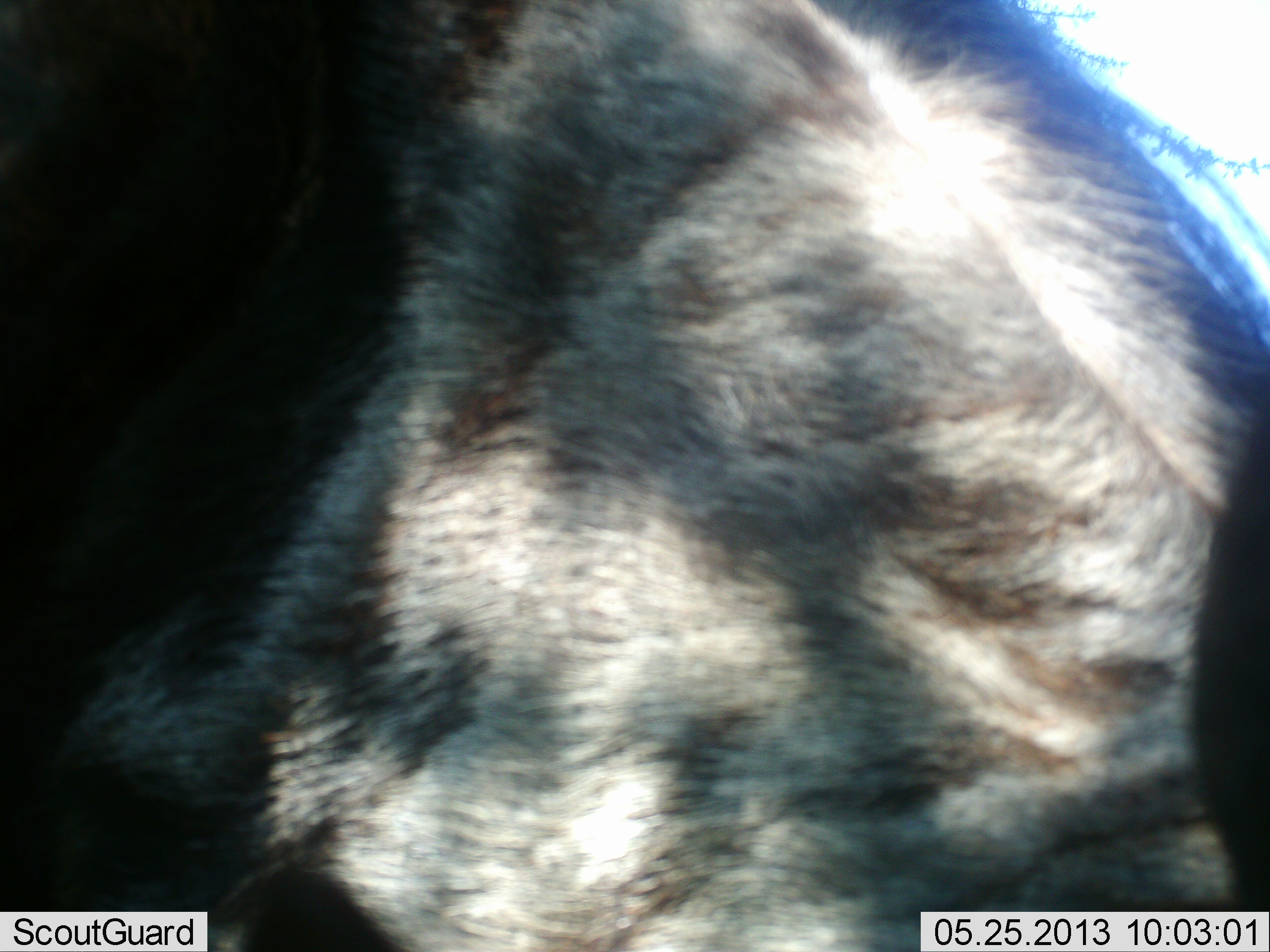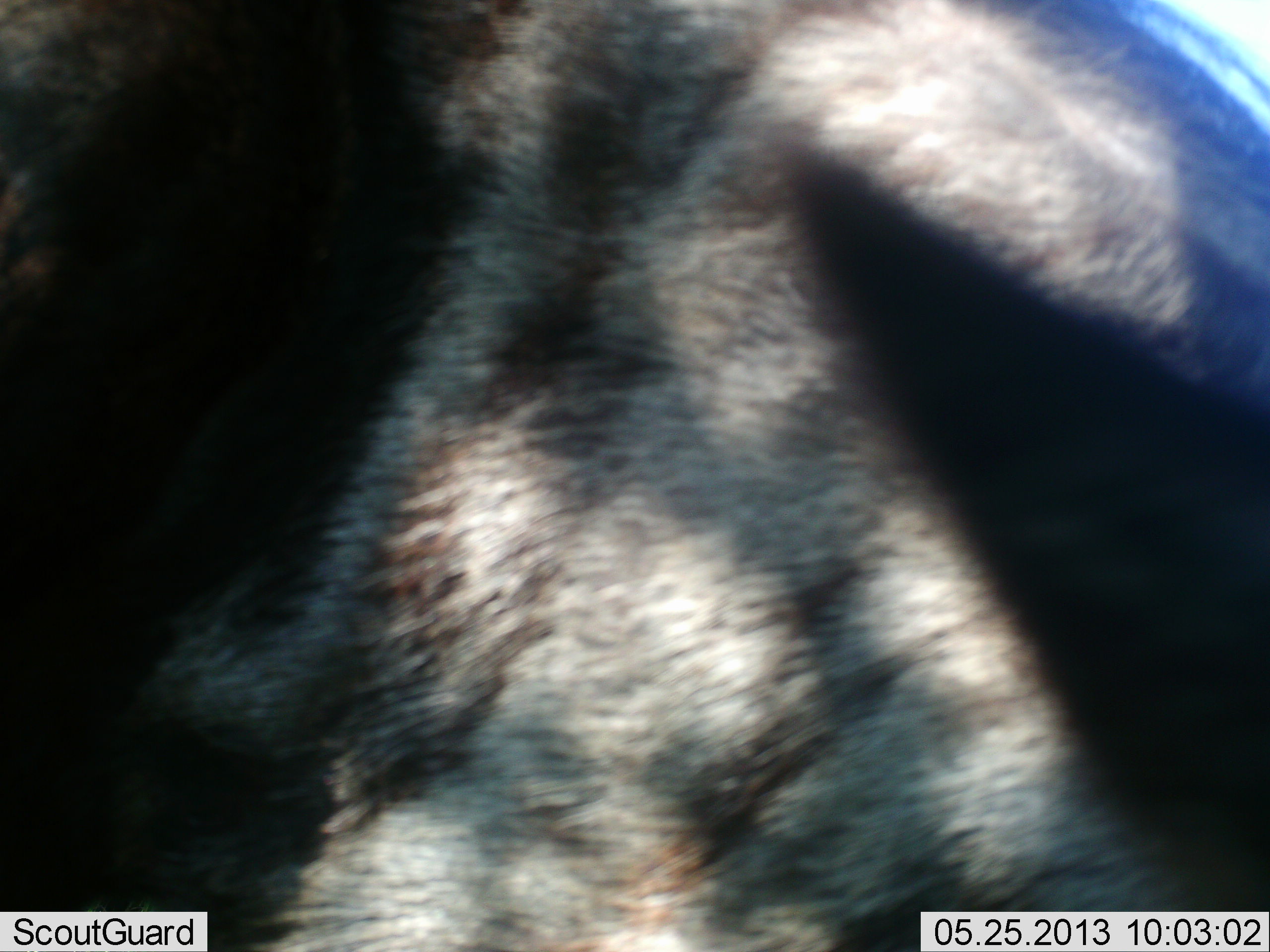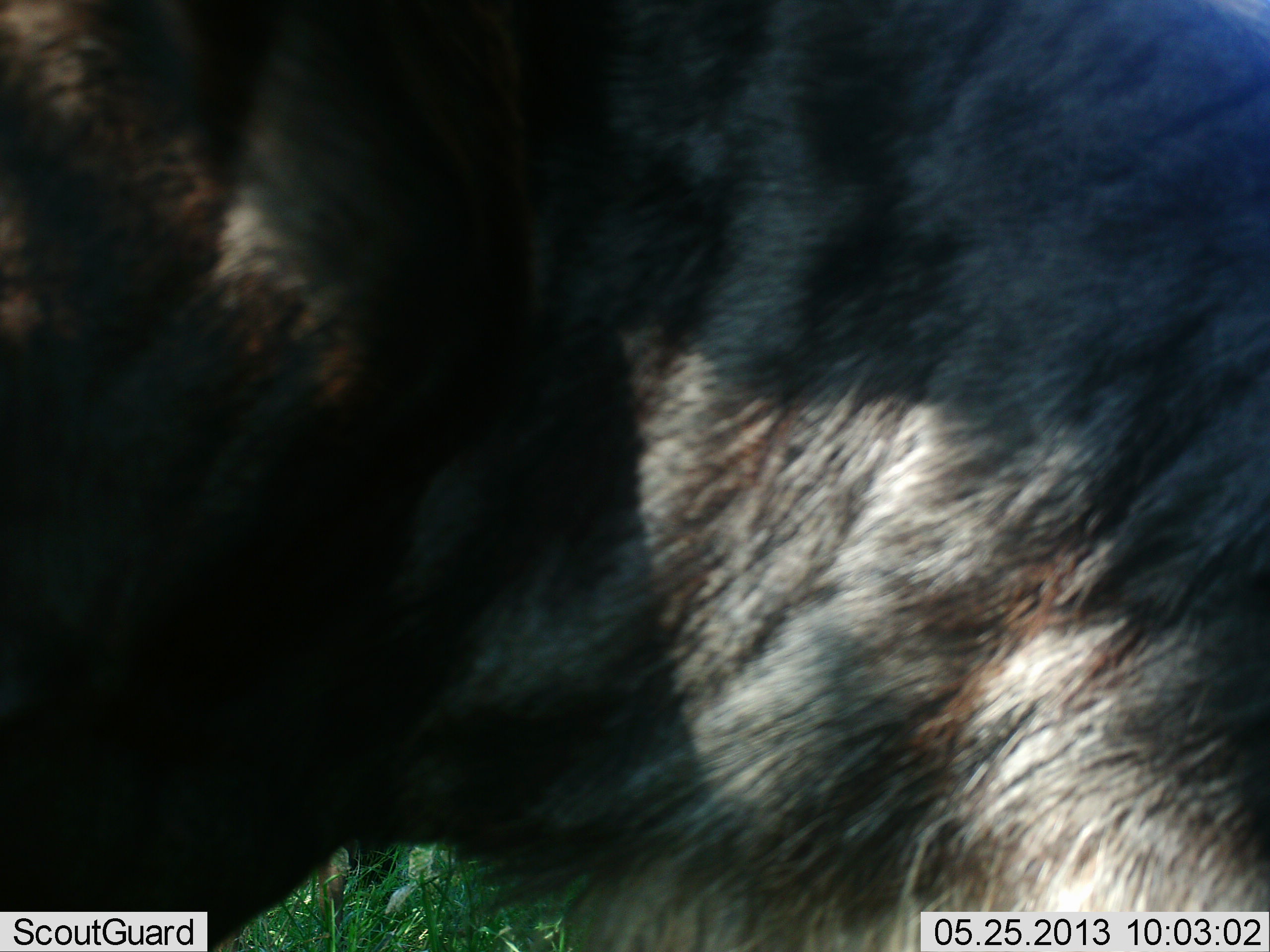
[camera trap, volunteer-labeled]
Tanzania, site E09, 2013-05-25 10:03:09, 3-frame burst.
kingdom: Animalia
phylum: Chordata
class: Mammalia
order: Artiodactyla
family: Bovidae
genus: Connochaetes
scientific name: Connochaetes taurinus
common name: blue wildebeest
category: wildebeest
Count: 1.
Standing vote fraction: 79%.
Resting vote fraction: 0%.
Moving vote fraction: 14%.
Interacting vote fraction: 0%.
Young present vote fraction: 0%.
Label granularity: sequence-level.